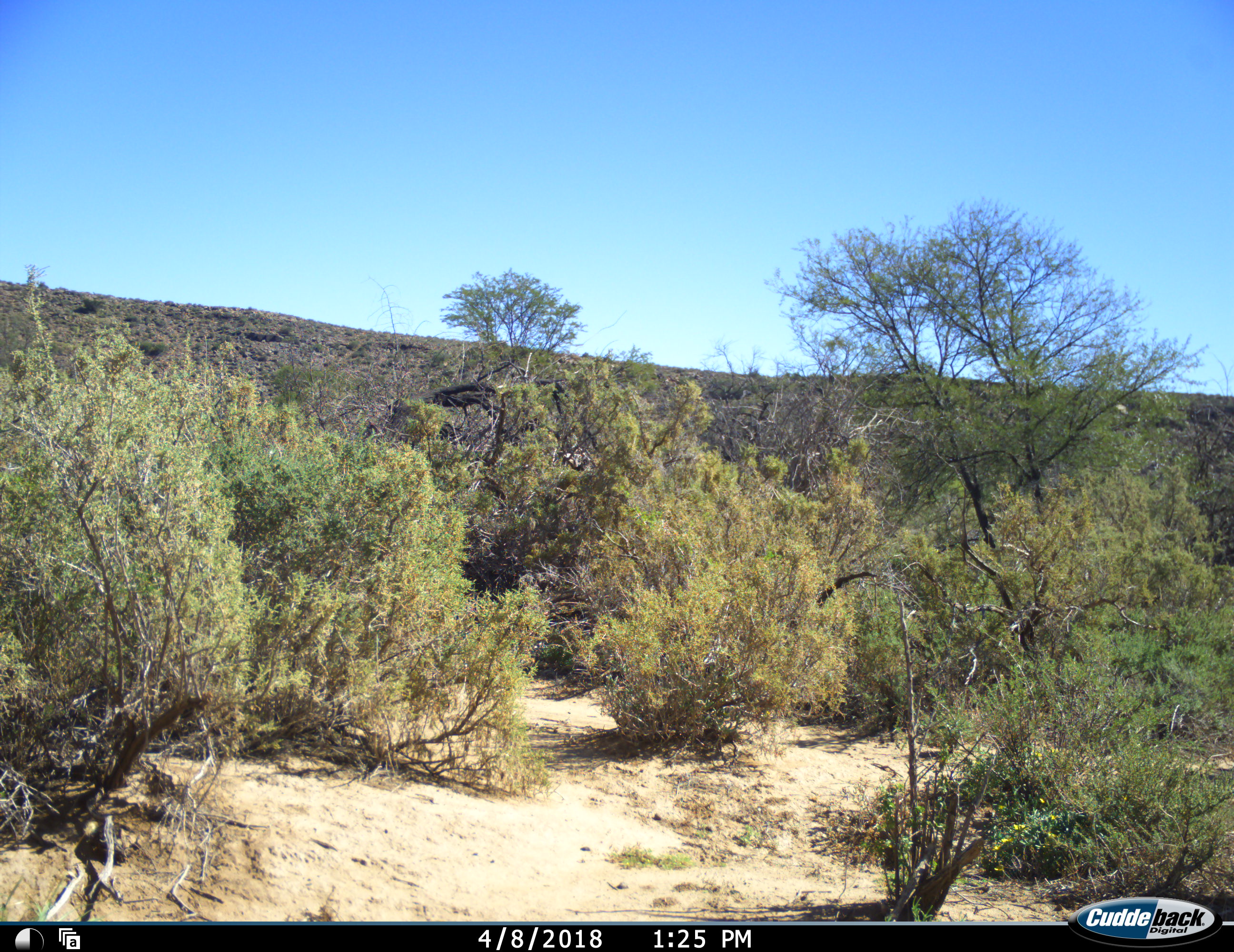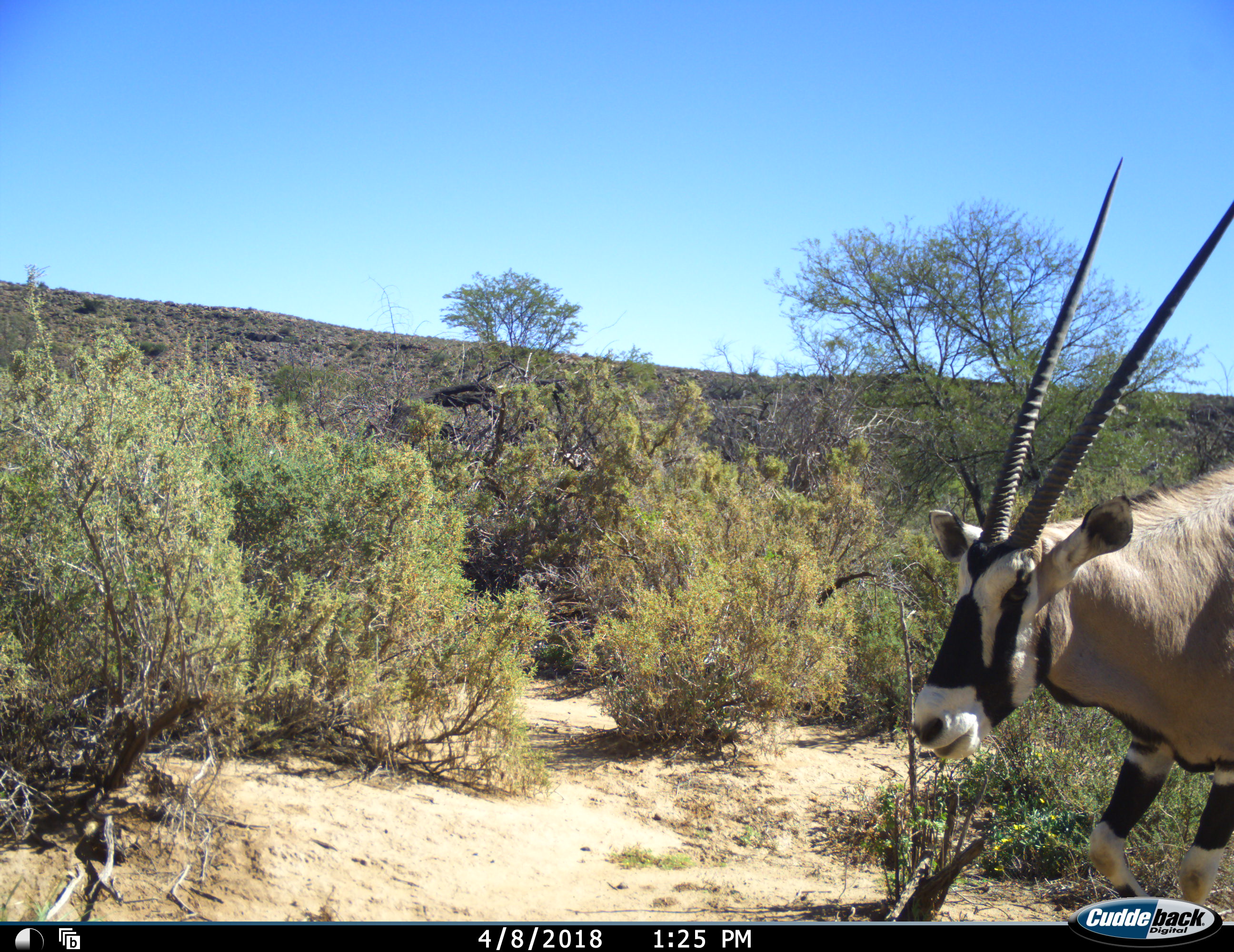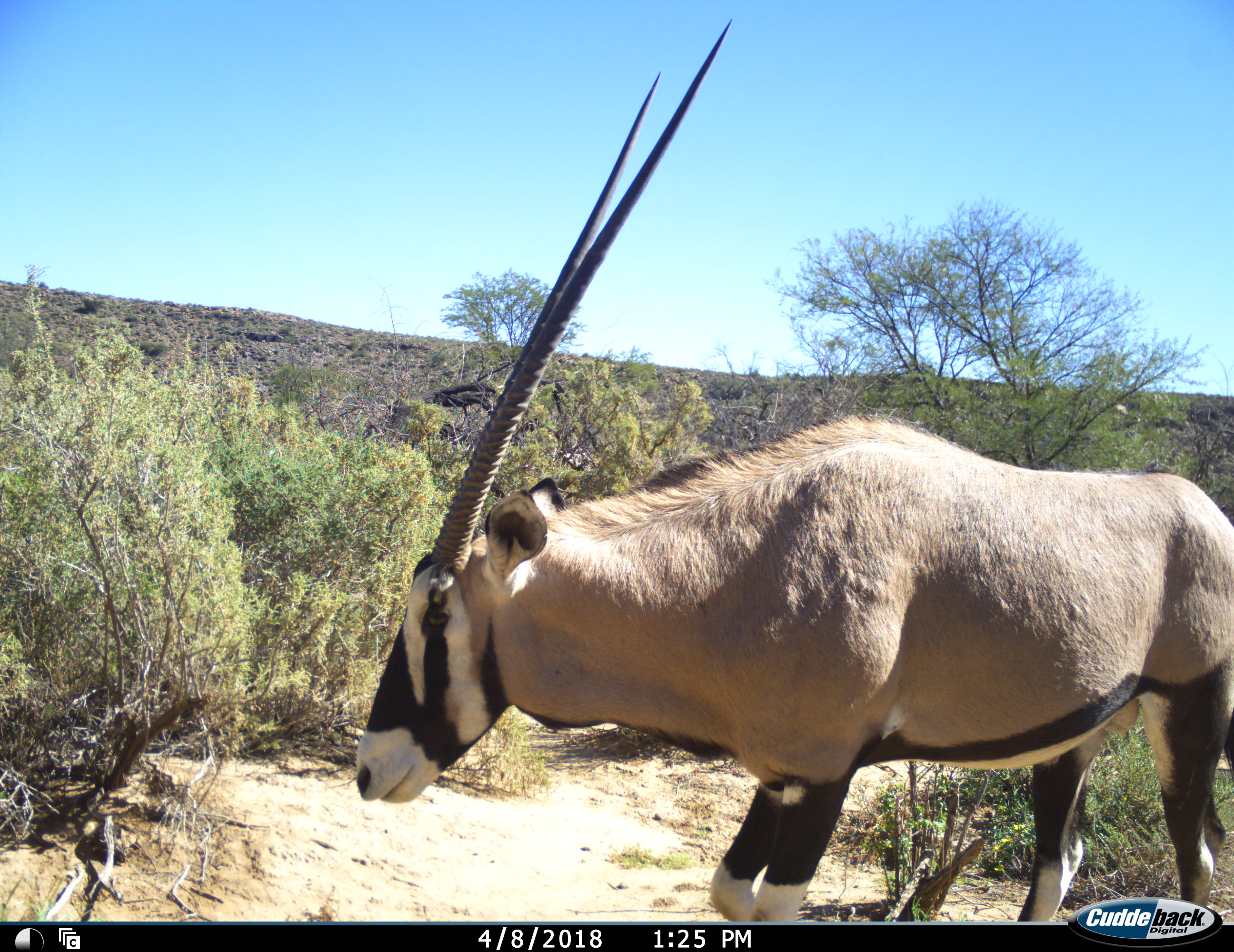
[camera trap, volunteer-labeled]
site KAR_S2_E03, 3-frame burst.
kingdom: Animalia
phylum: Chordata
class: Mammalia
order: Artiodactyla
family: Bovidae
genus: Oryx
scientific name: Oryx gazella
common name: gemsbok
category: oryx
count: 1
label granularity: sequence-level